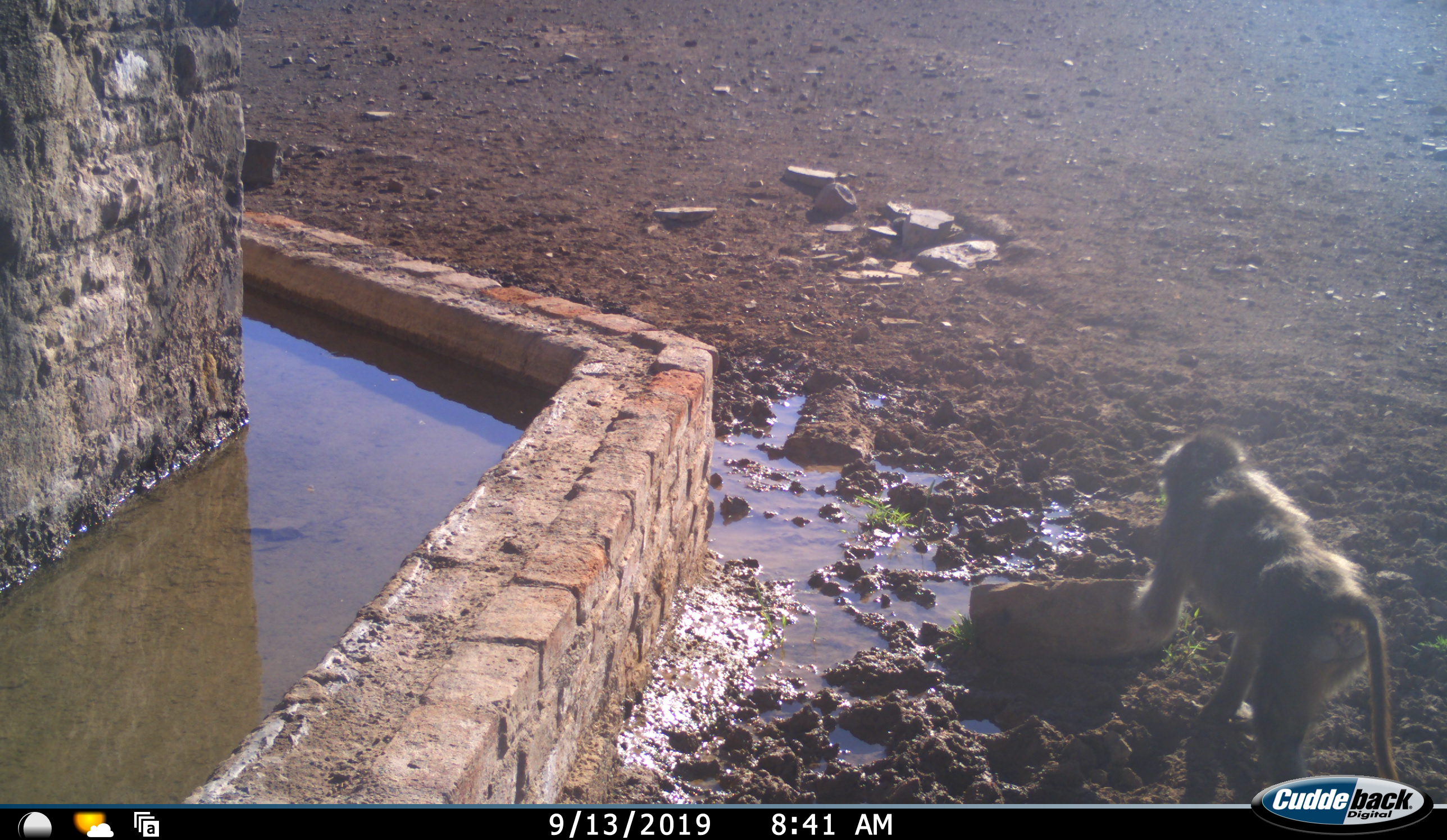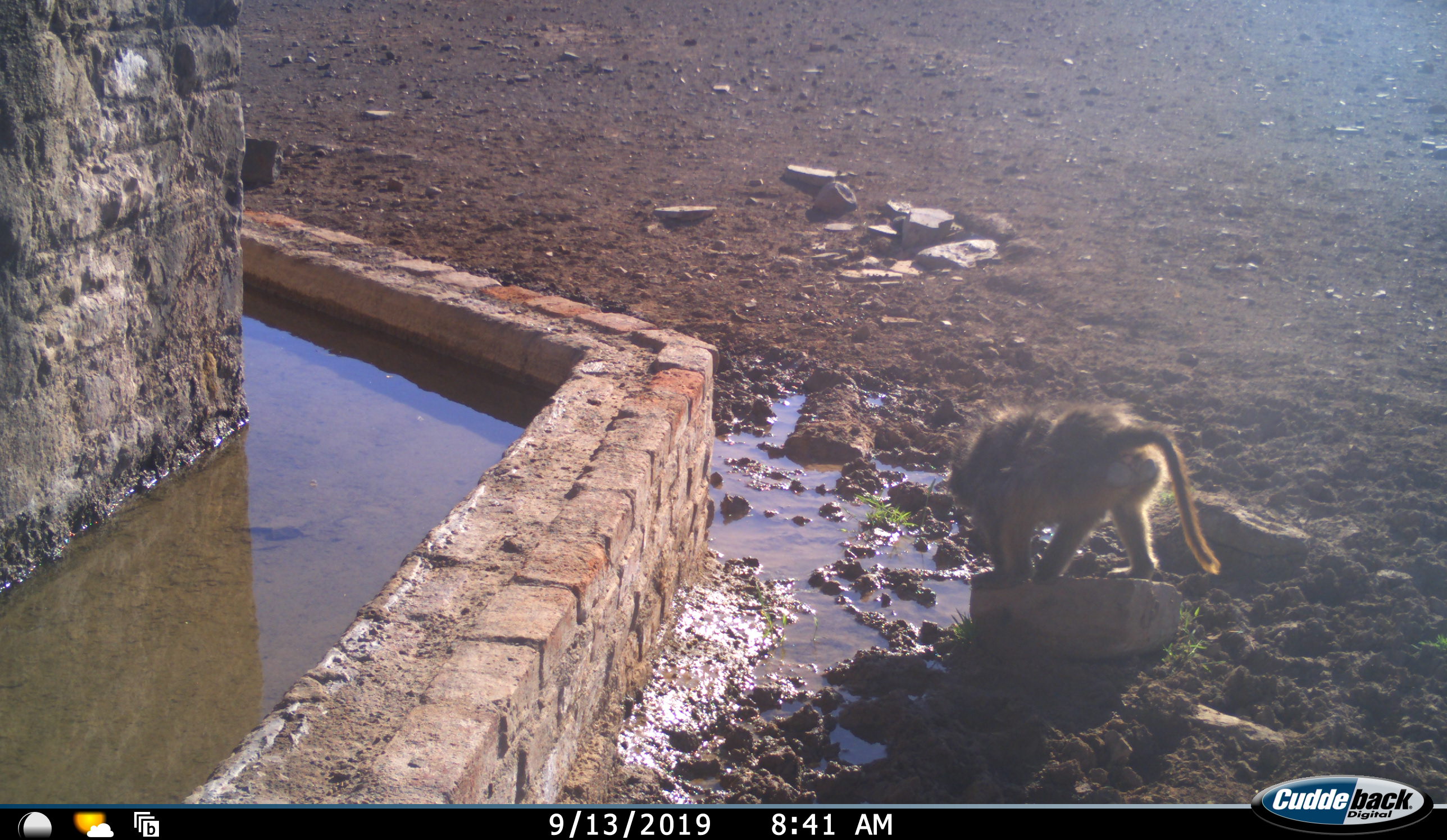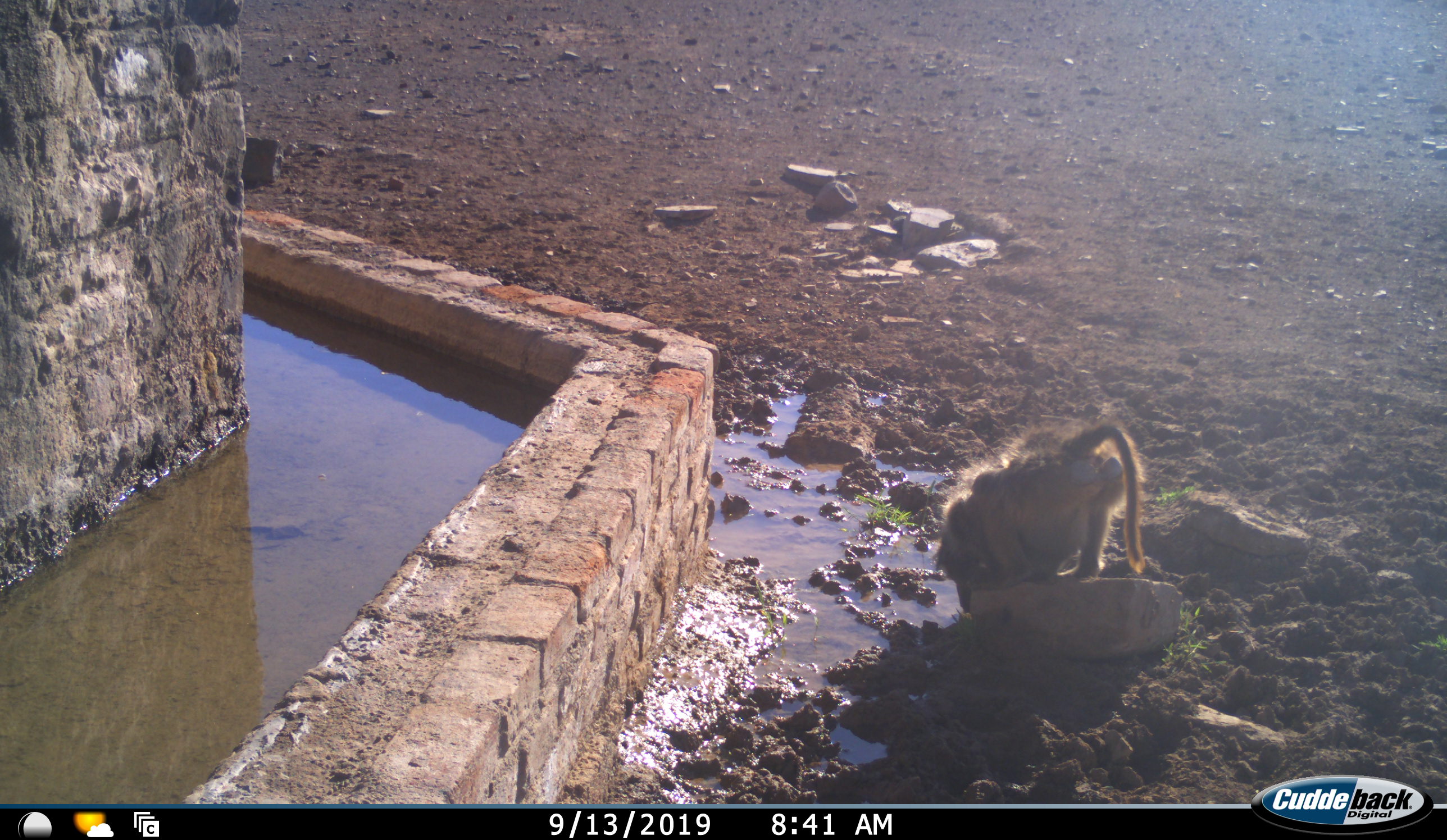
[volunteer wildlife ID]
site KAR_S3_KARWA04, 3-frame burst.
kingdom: Animalia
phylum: Chordata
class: Mammalia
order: Primates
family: Cercopithecidae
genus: Papio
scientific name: Papio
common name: baboon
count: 1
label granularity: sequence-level